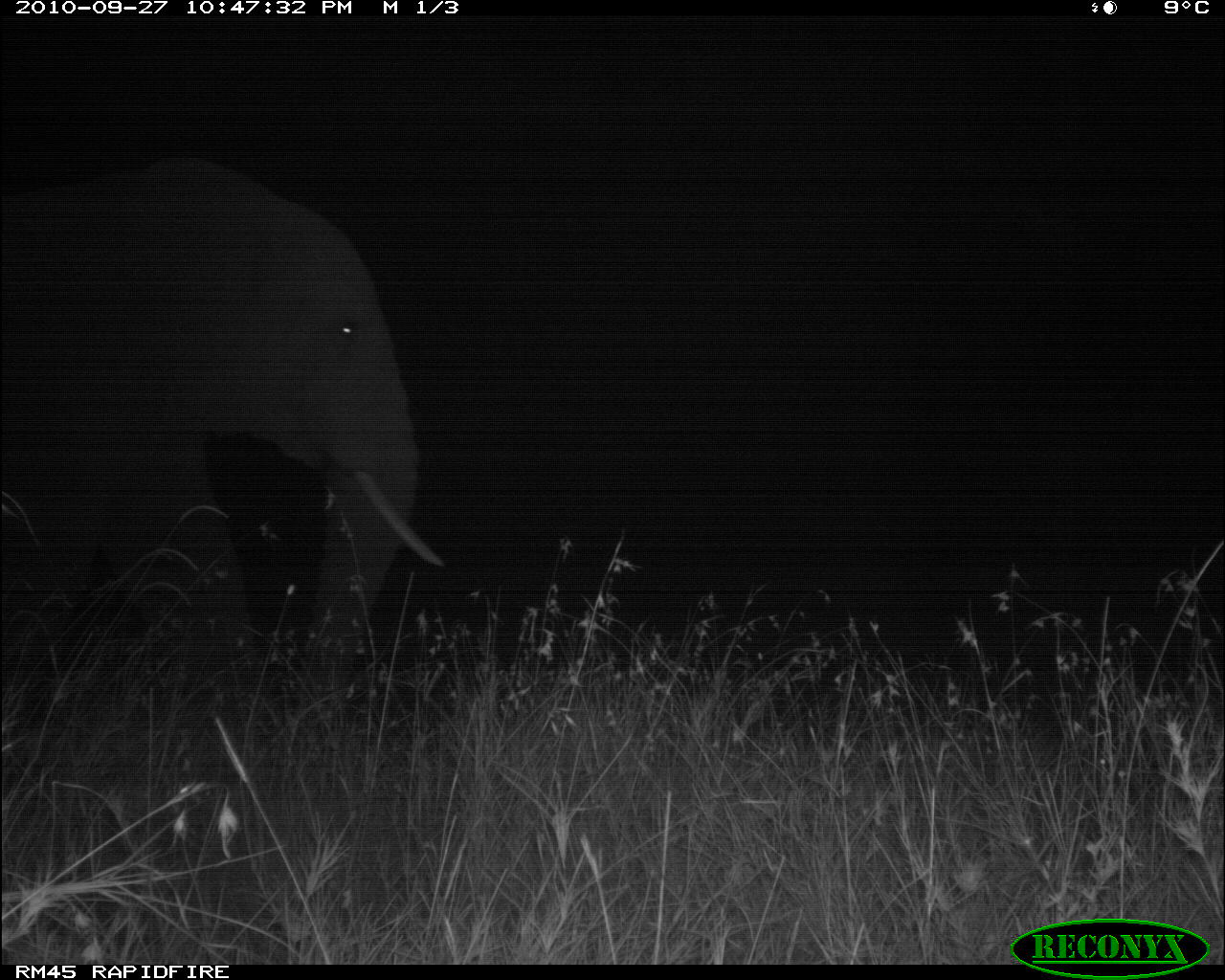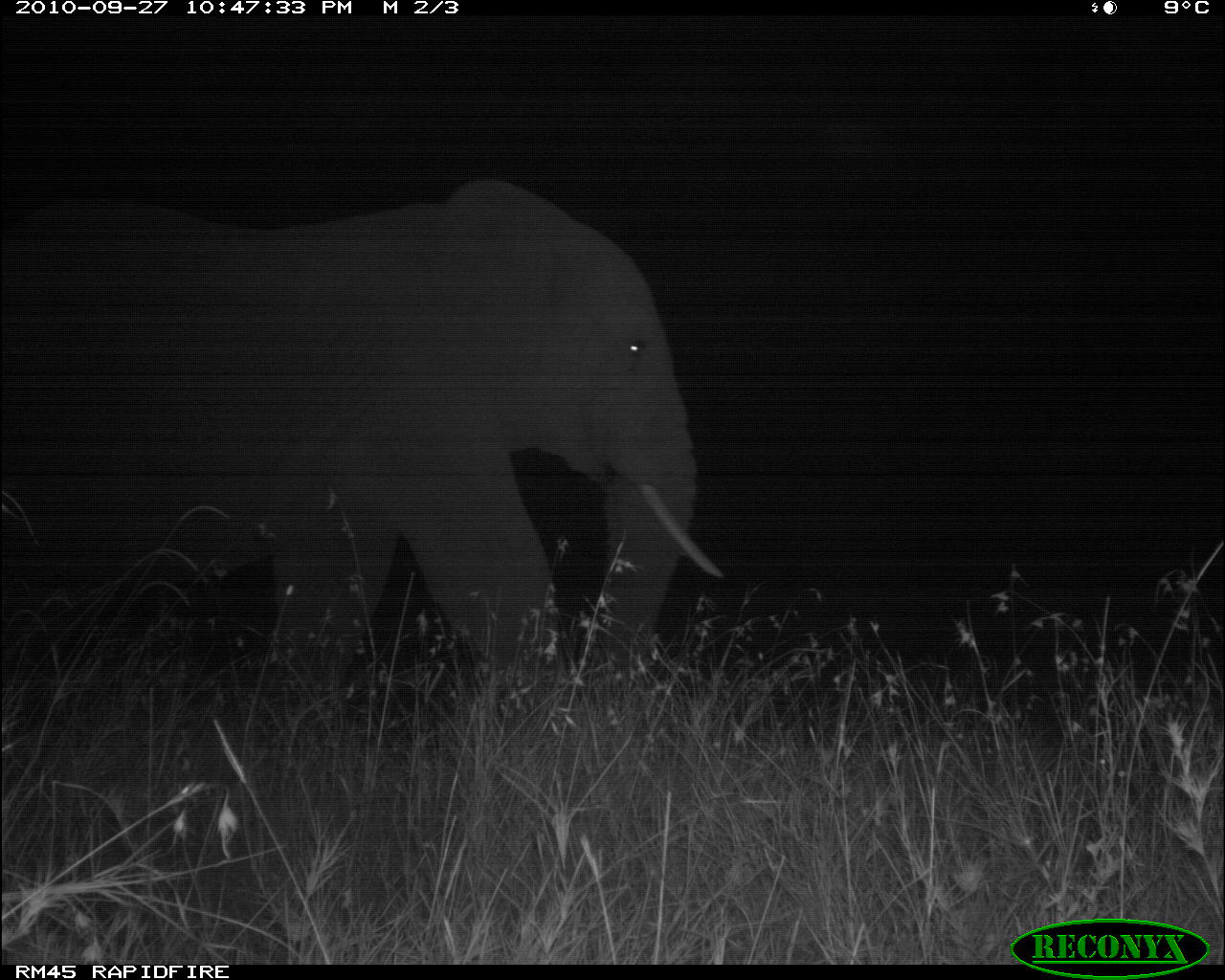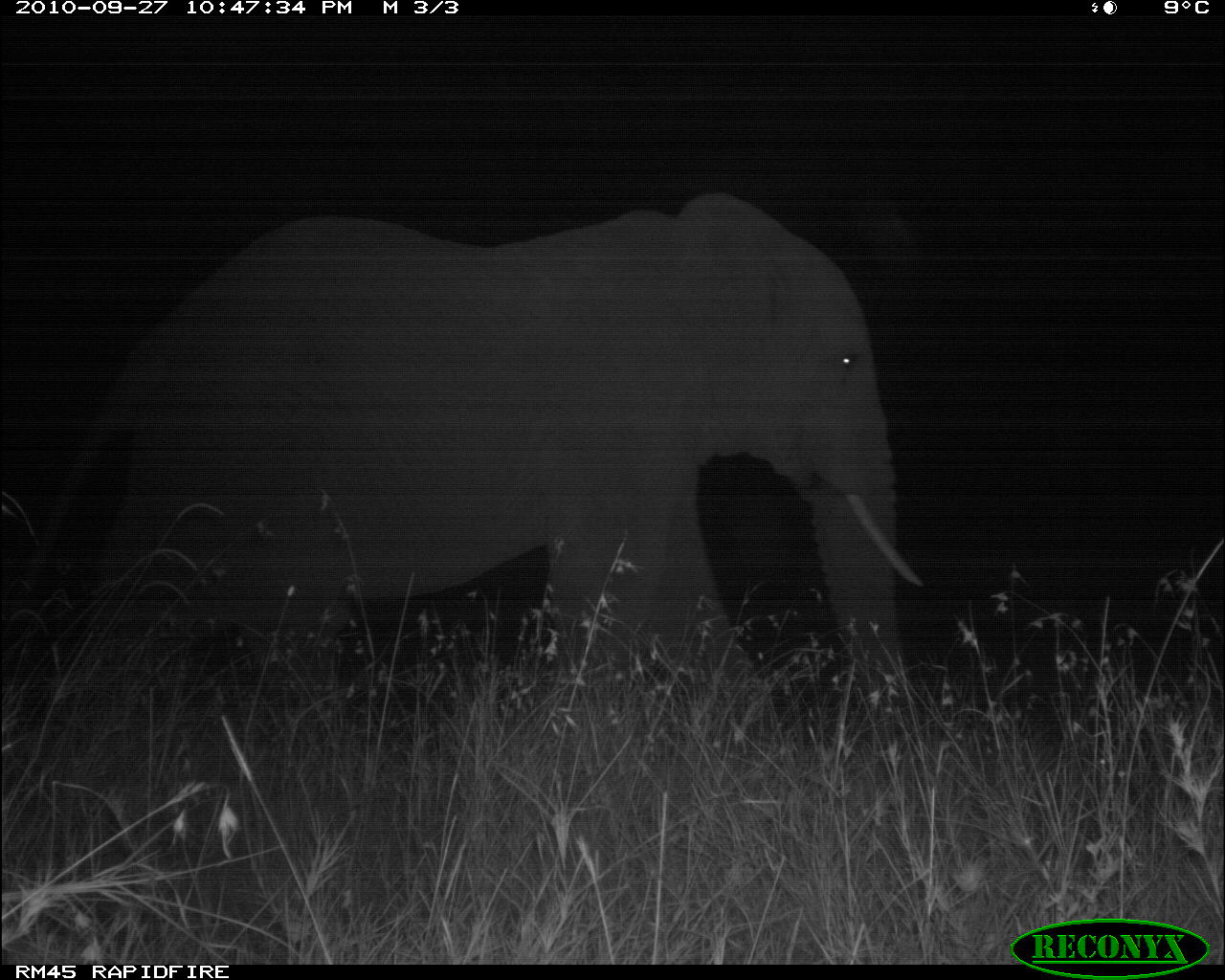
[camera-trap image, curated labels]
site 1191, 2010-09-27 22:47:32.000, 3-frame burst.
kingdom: Animalia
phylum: Chordata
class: Mammalia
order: Proboscidea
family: Elephantidae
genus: Loxodonta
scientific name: Loxodonta africana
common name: african bush elephant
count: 1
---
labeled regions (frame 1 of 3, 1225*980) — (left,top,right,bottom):
loxodonta africana: (0,160,444,712)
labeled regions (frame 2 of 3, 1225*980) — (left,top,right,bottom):
loxodonta africana: (0,176,725,713)